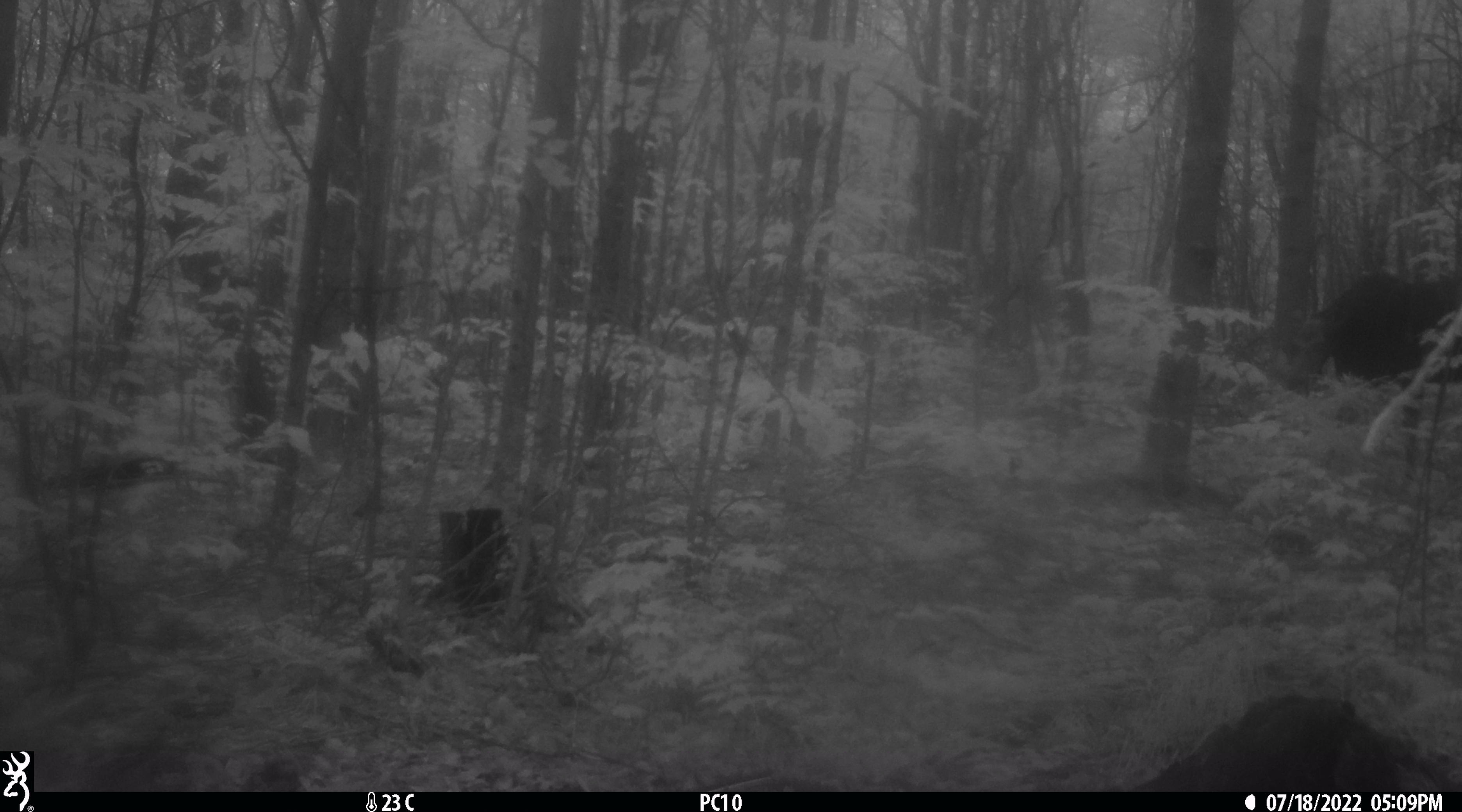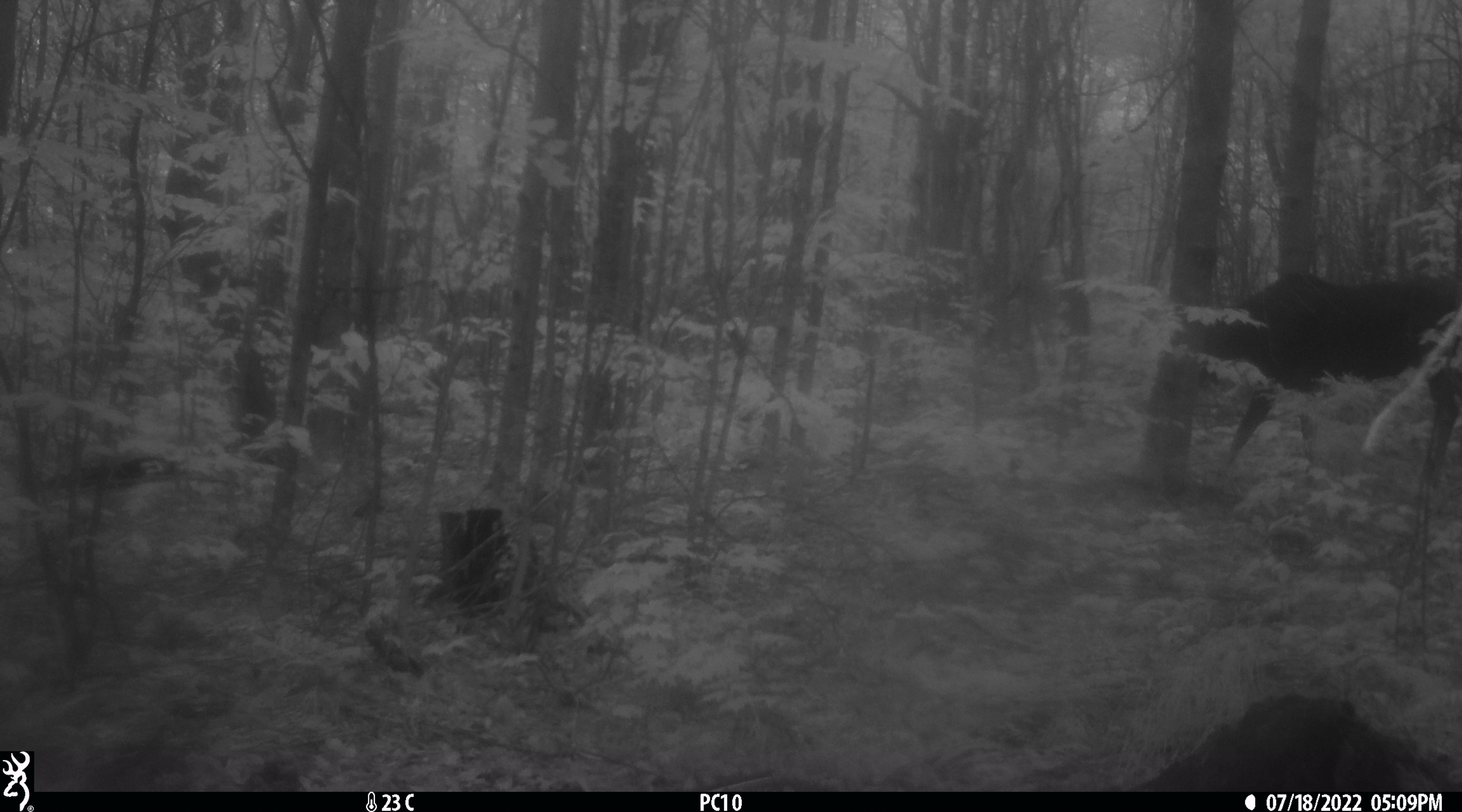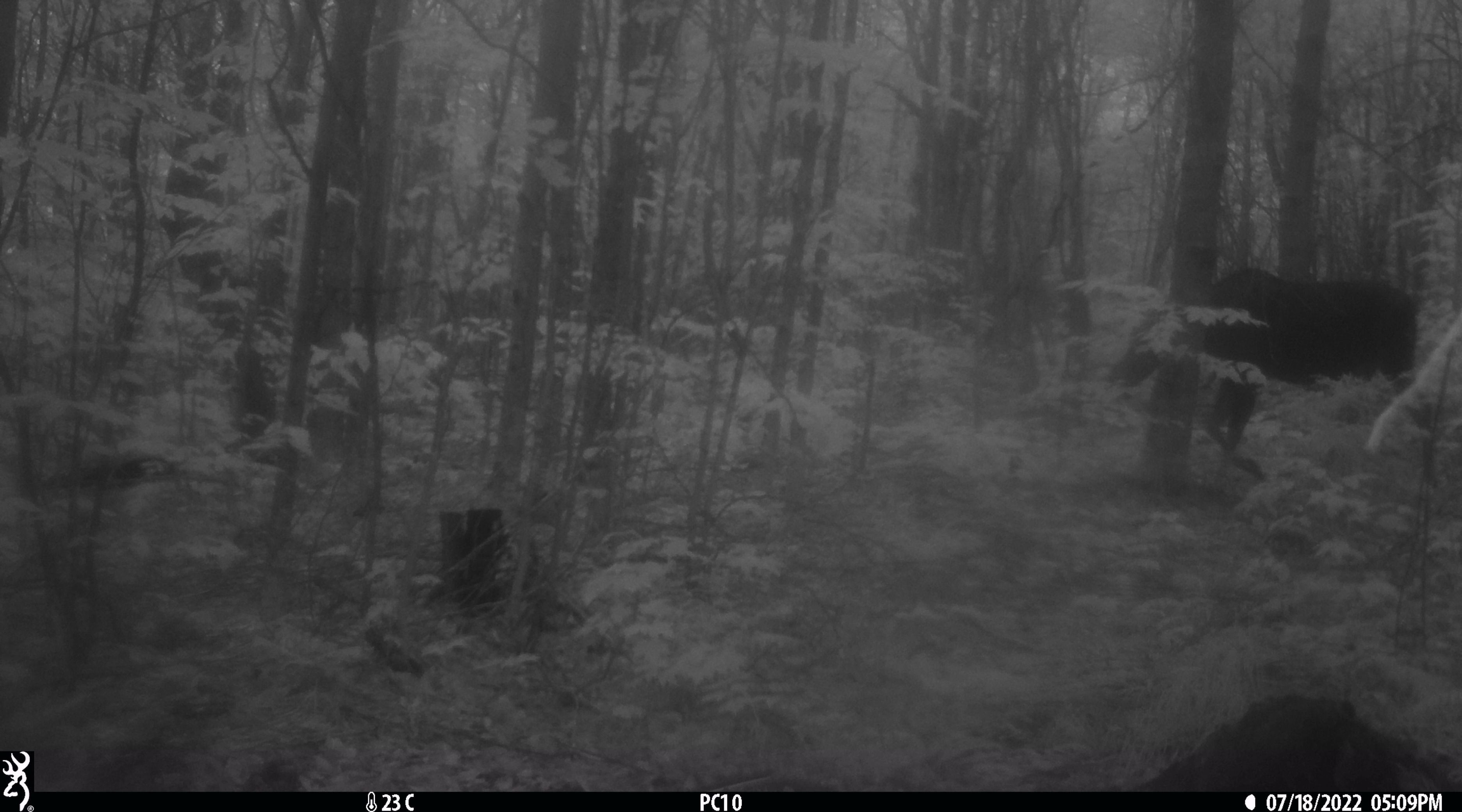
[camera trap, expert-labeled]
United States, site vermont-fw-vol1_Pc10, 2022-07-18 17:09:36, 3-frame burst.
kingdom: Animalia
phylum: Chordata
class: Mammalia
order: Artiodactyla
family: Cervidae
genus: Alces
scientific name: Alces alces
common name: moose